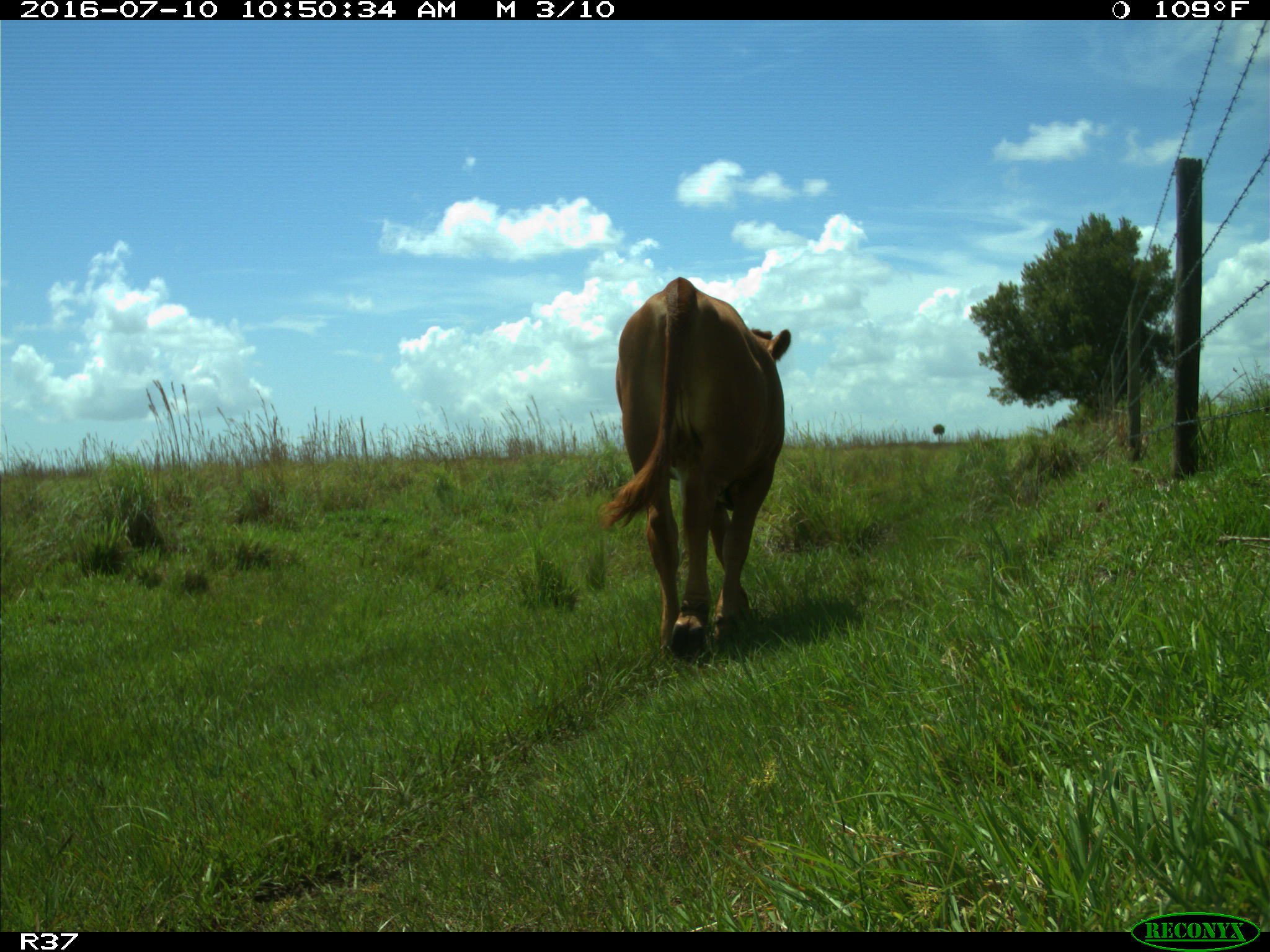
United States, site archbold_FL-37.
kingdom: Animalia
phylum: Chordata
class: Mammalia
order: Artiodactyla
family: Bovidae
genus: Bos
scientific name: Bos taurus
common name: domestic cow